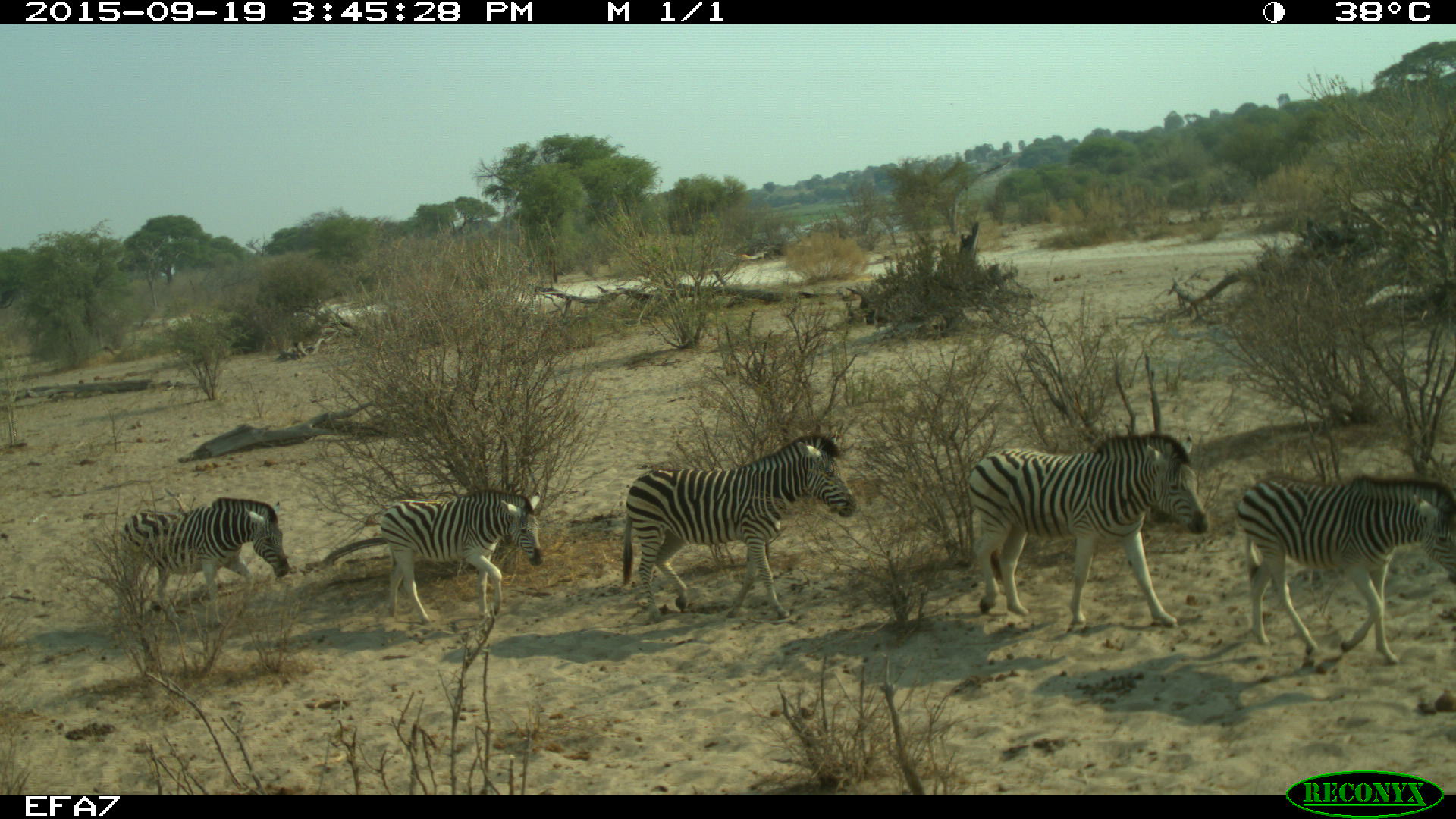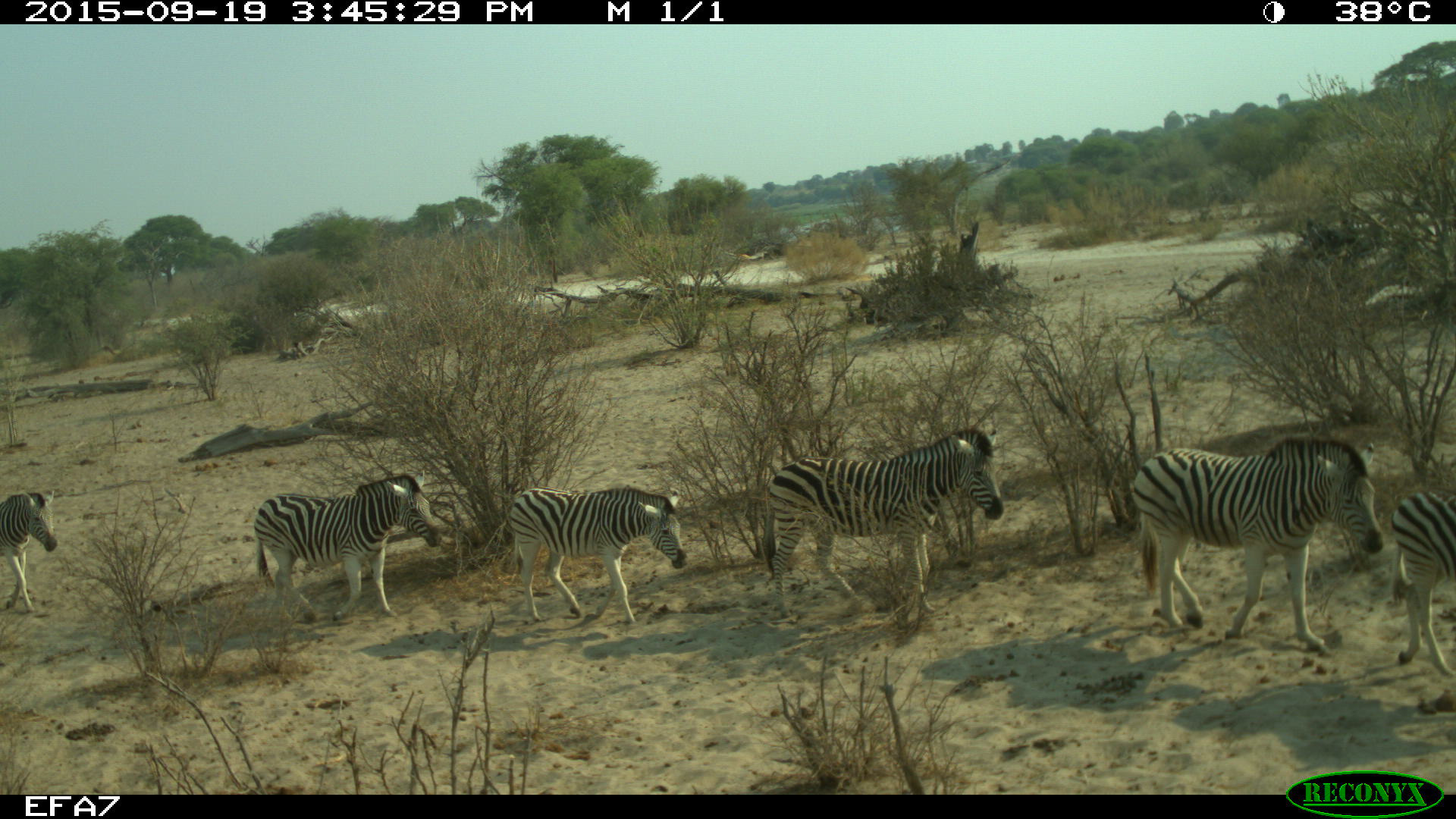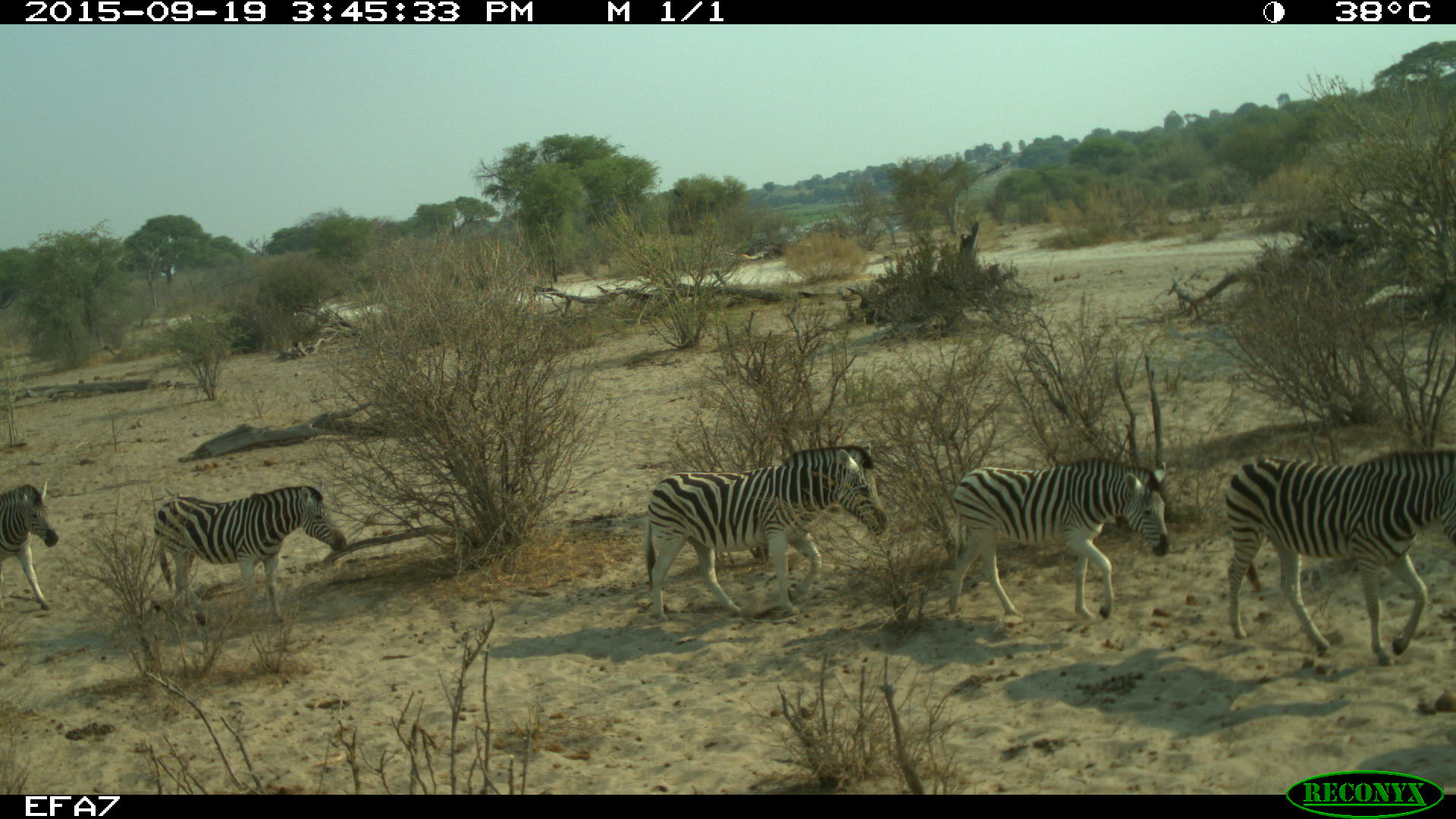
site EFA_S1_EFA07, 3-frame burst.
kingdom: Animalia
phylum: Chordata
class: Mammalia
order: Perissodactyla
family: Equidae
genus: Equus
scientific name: Equus quagga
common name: plains zebra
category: zebraplains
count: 6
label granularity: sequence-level